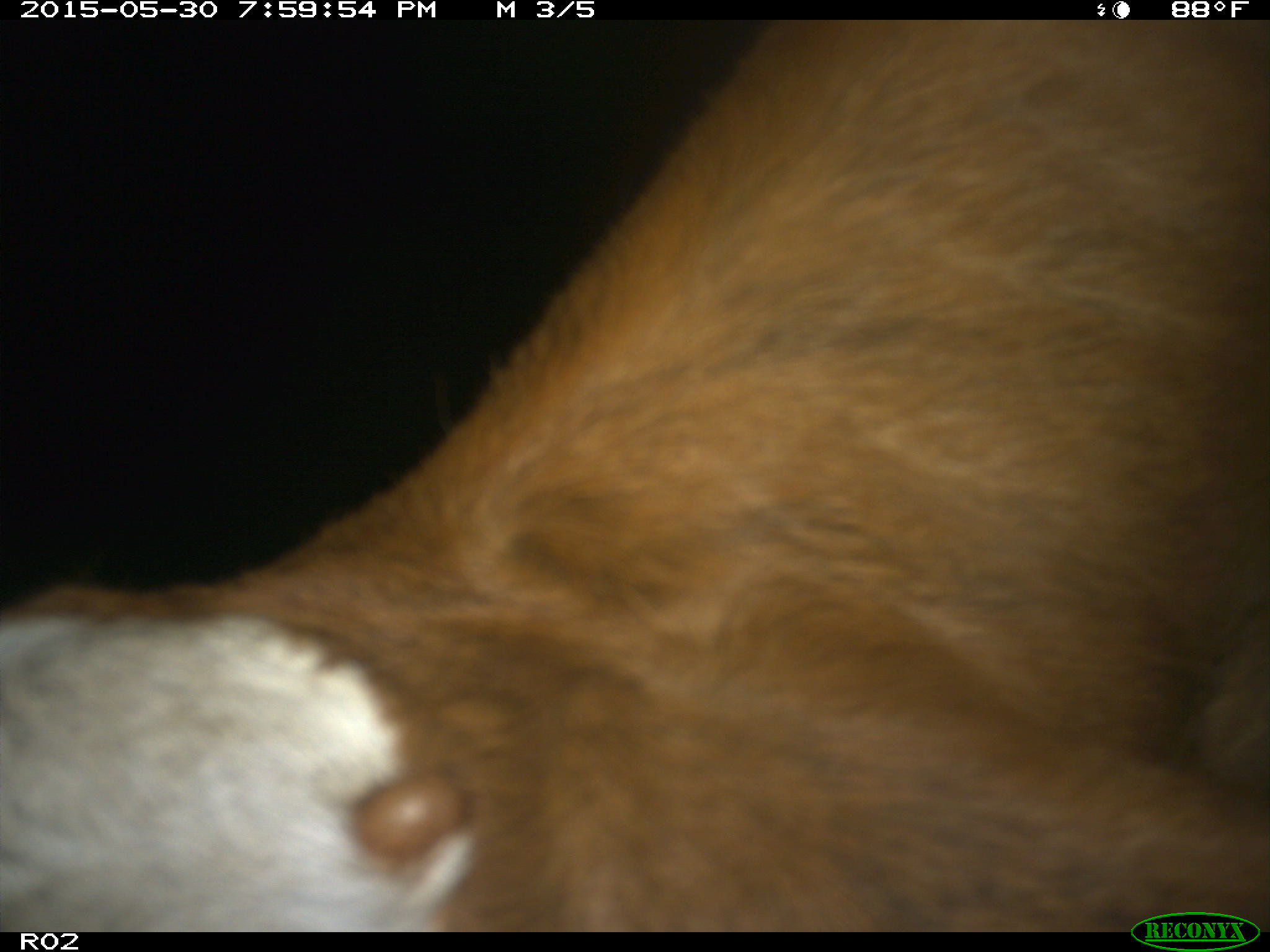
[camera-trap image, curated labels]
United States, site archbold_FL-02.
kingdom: Animalia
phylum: Chordata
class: Mammalia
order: Artiodactyla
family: Bovidae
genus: Bos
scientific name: Bos taurus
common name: domestic cow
Bos taurus (domestic cow).